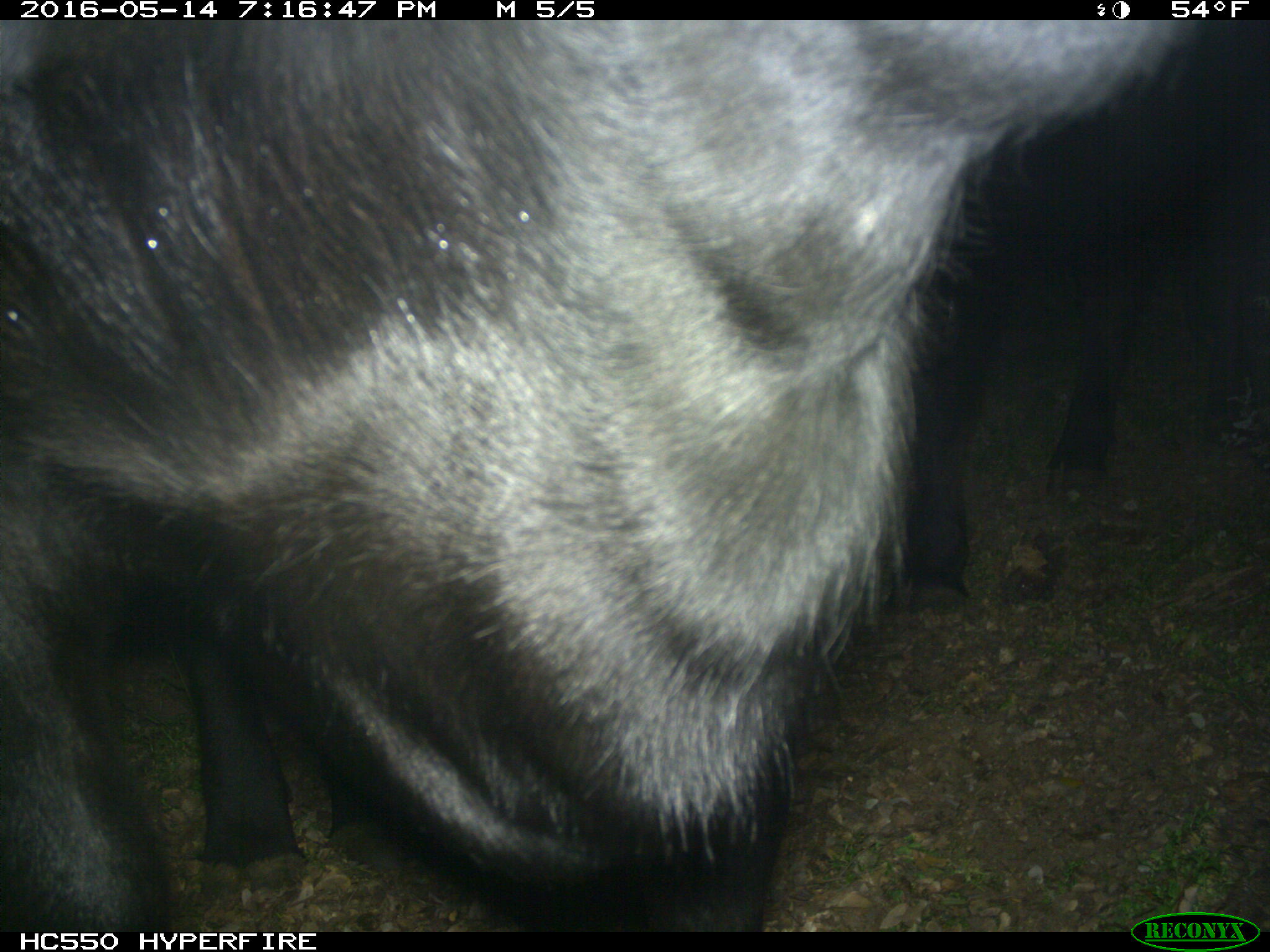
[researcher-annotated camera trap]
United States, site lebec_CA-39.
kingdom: Animalia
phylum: Chordata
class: Mammalia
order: Artiodactyla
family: Bovidae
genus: Bos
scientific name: Bos taurus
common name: domestic cow